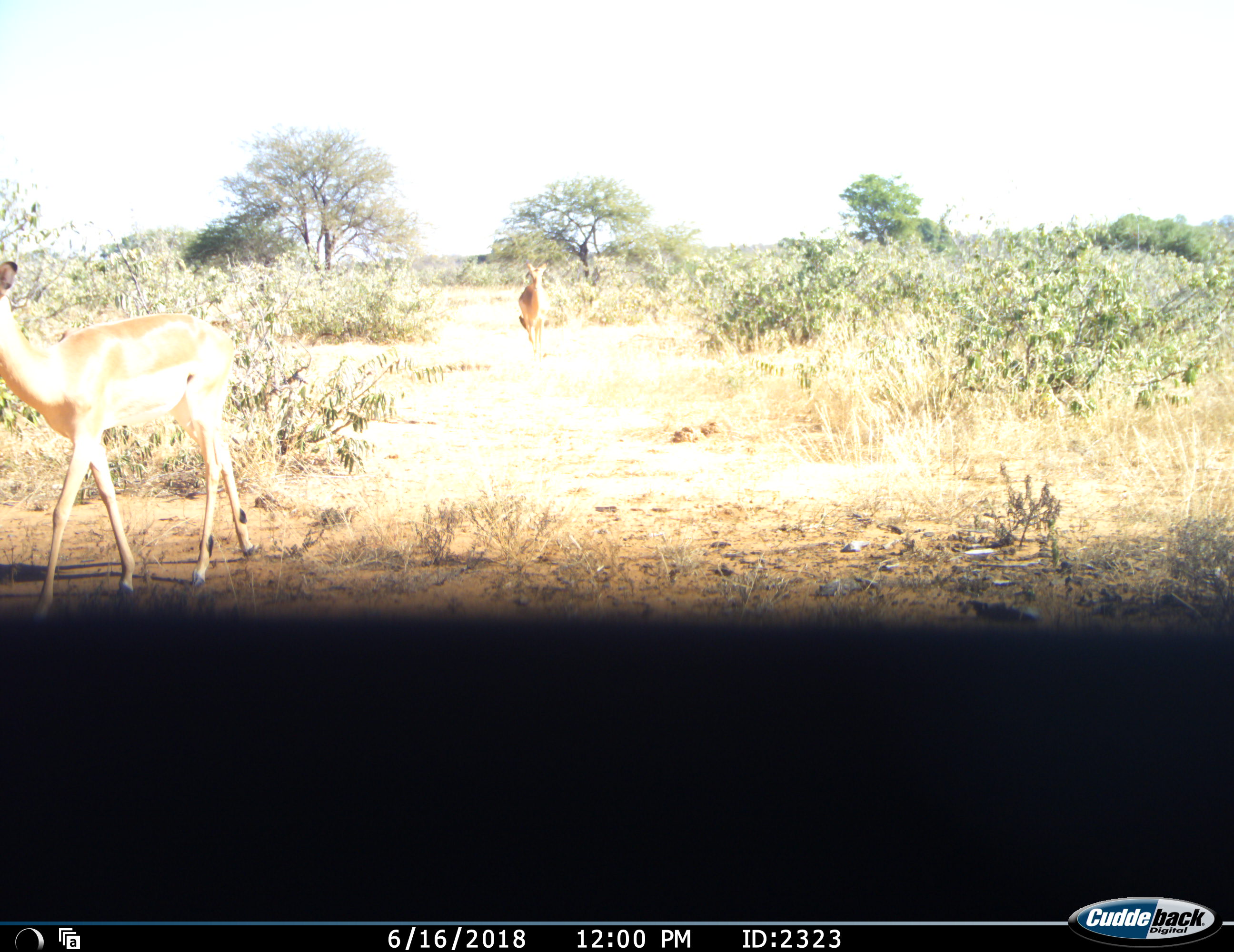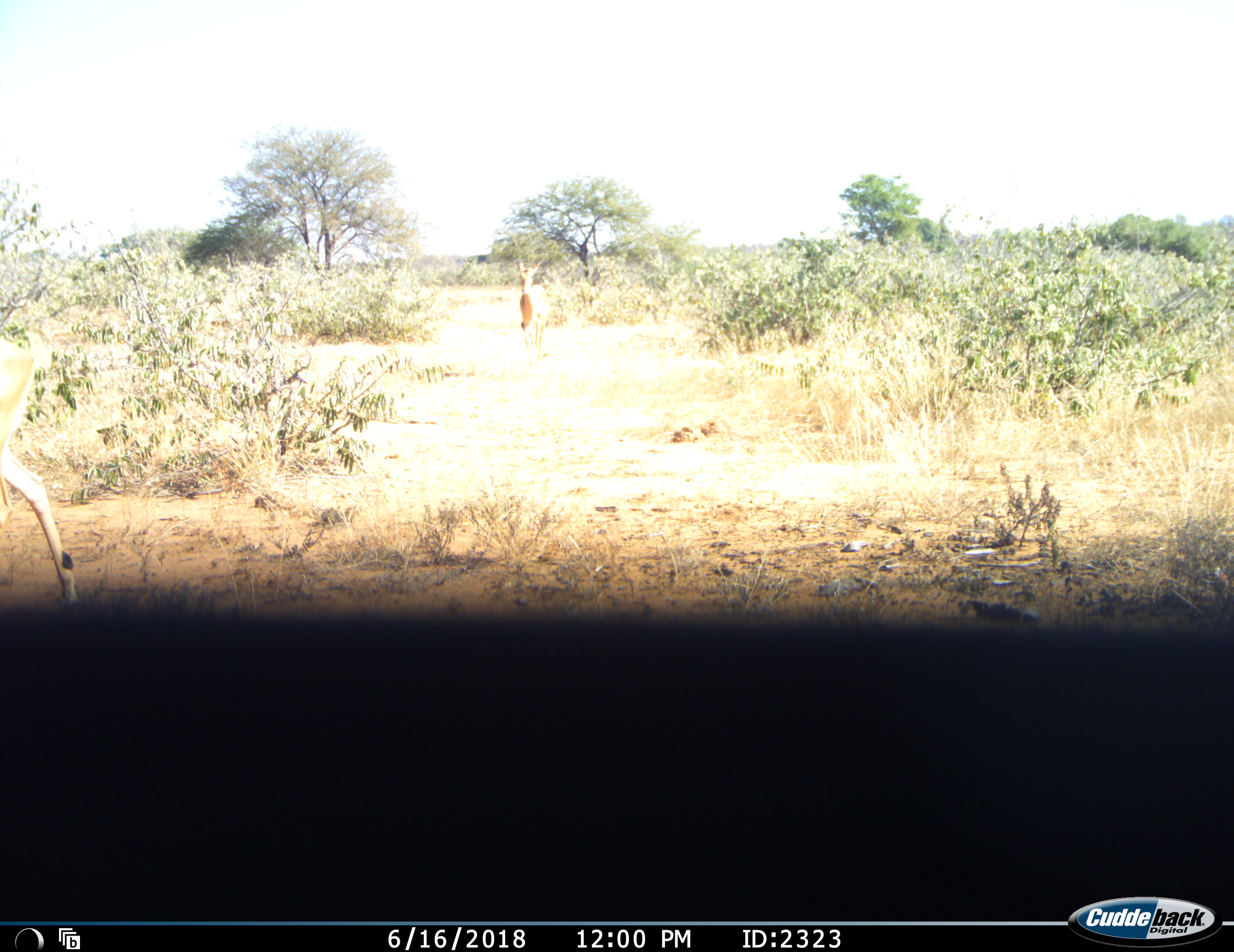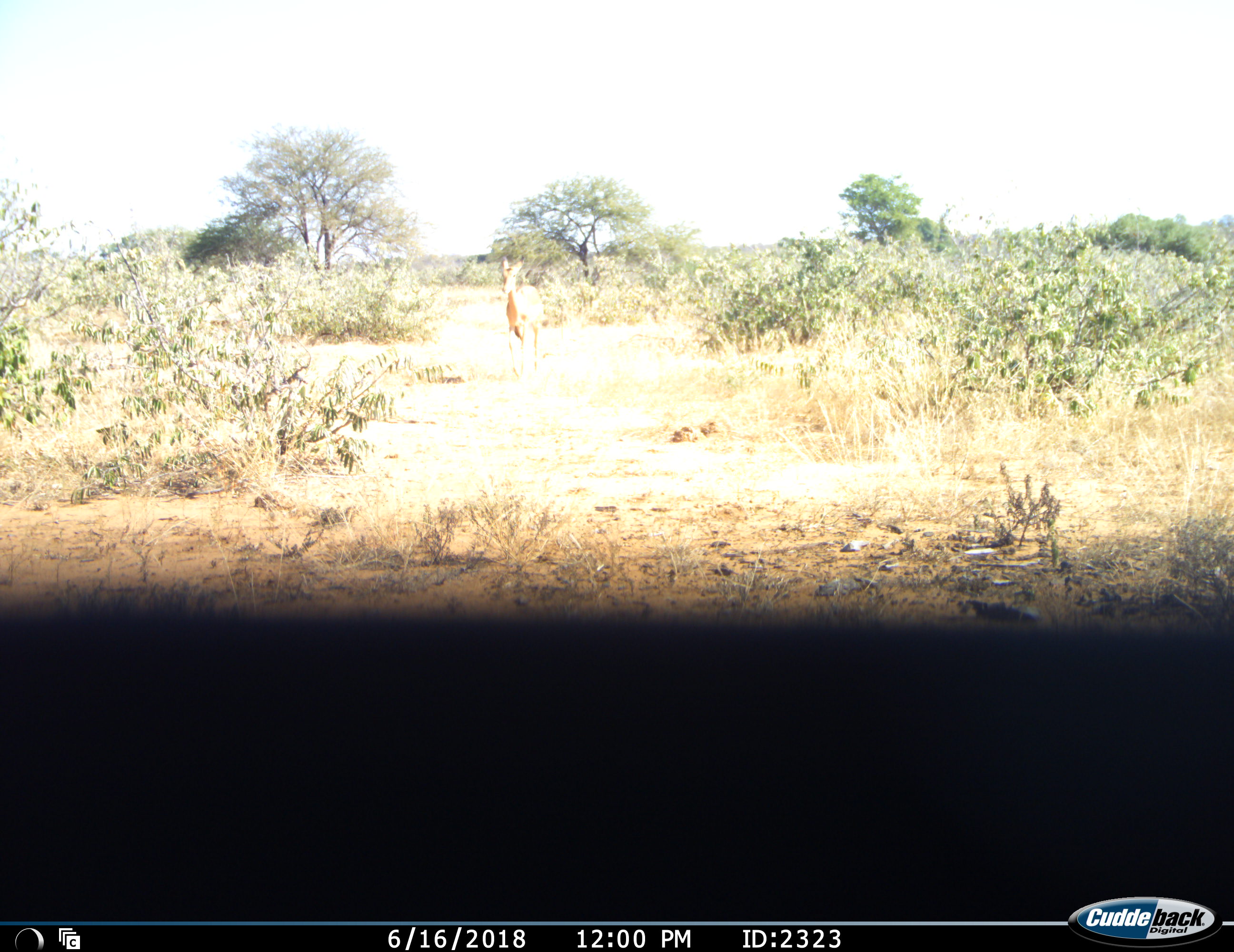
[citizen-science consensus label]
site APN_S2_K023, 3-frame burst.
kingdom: Animalia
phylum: Chordata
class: Mammalia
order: Artiodactyla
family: Bovidae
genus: Aepyceros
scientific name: Aepyceros melampus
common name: impala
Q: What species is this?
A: Impala (Aepyceros melampus).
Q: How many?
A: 2.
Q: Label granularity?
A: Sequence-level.